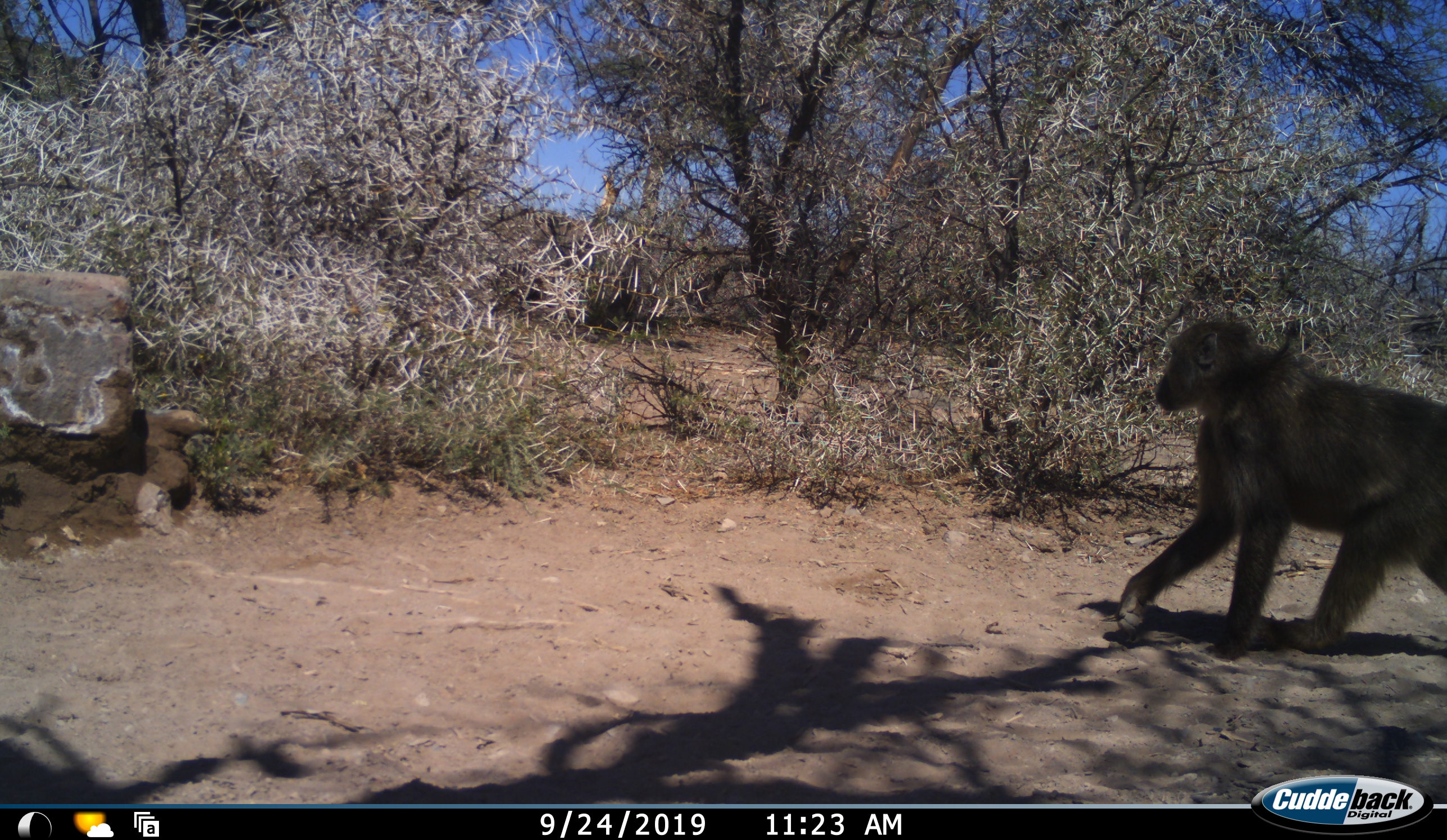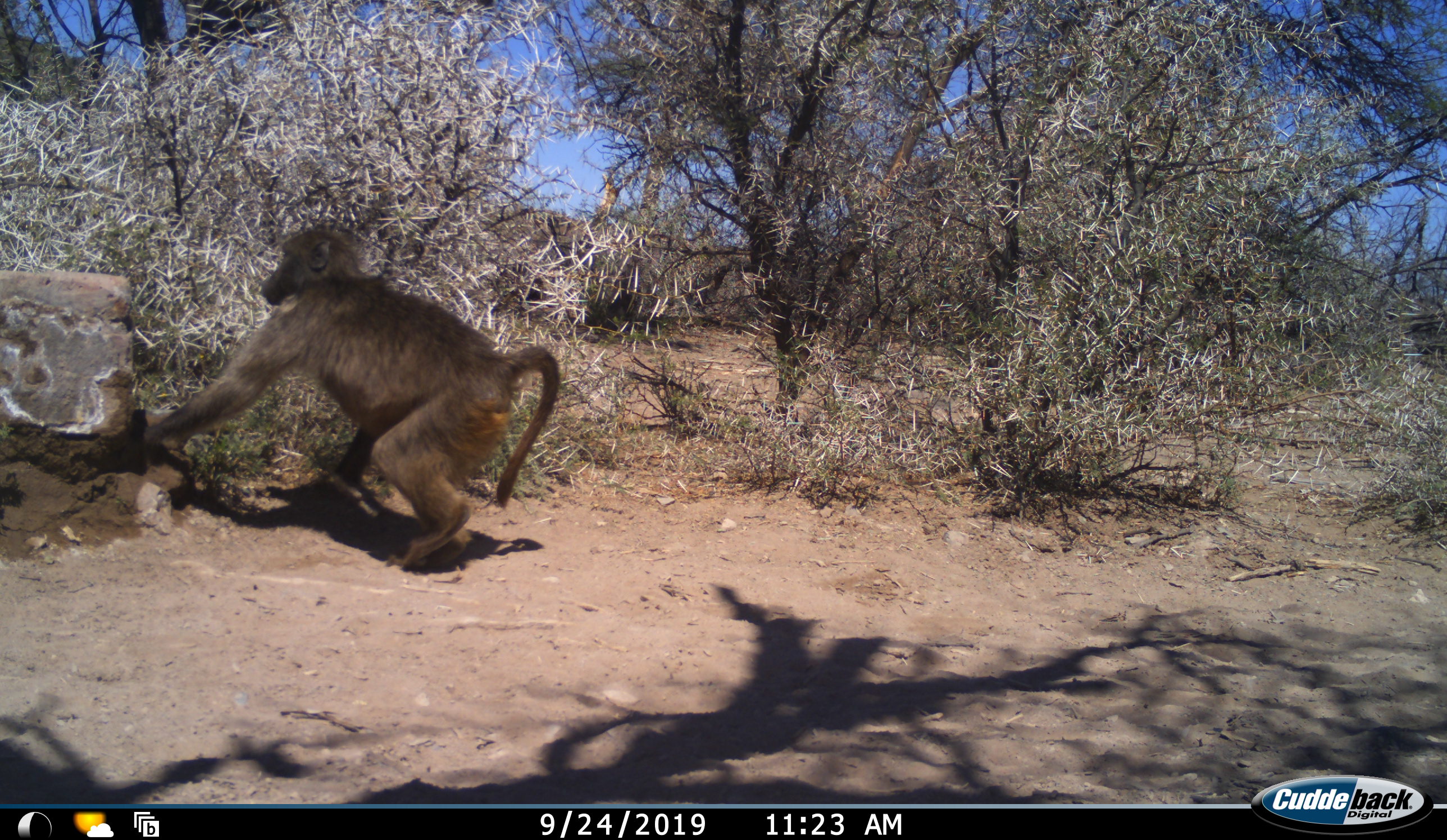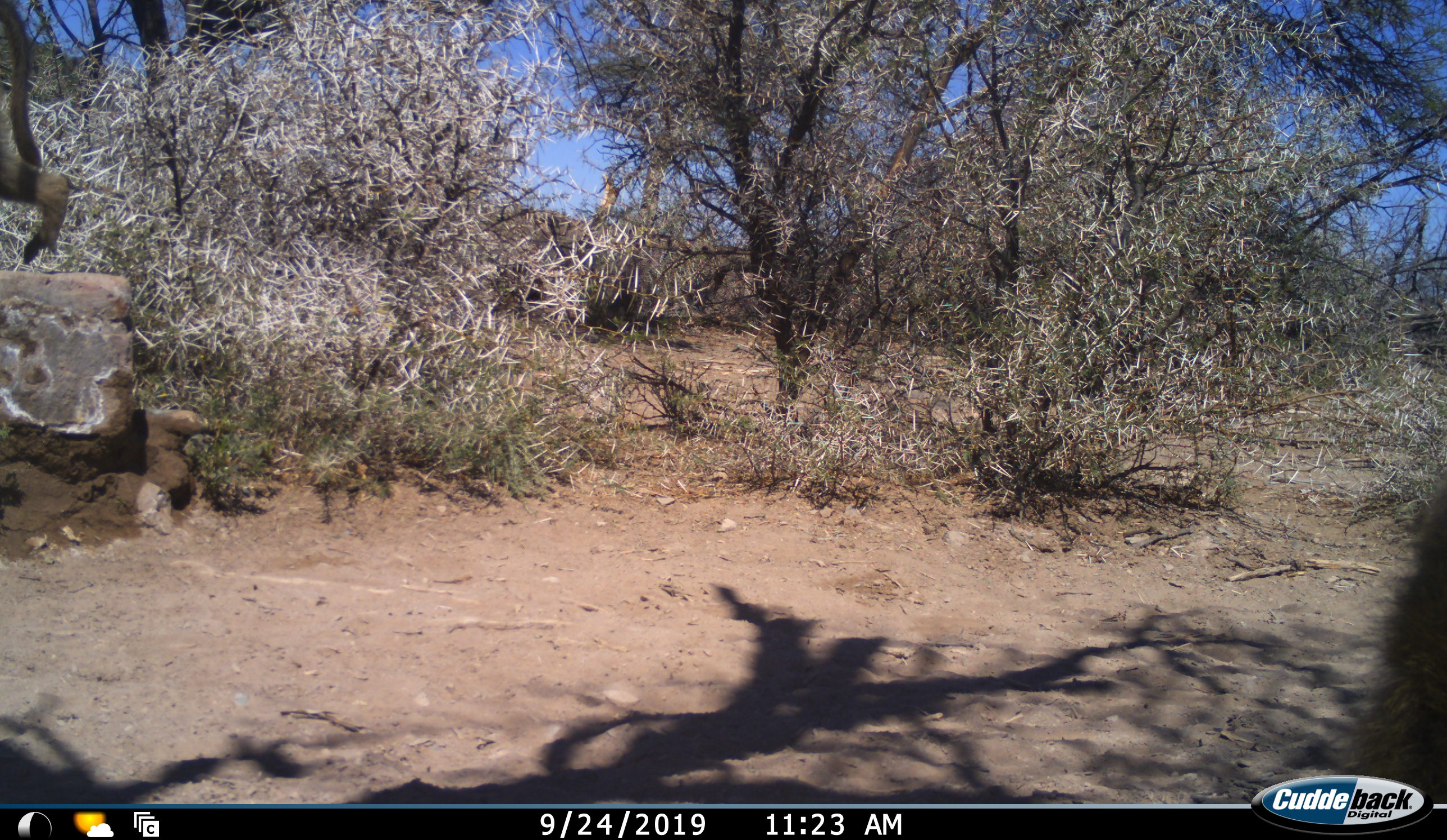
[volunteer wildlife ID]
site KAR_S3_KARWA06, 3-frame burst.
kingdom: Animalia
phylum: Chordata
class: Mammalia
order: Primates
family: Cercopithecidae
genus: Papio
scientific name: Papio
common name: baboon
Baboon (Papio), count 2. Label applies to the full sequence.